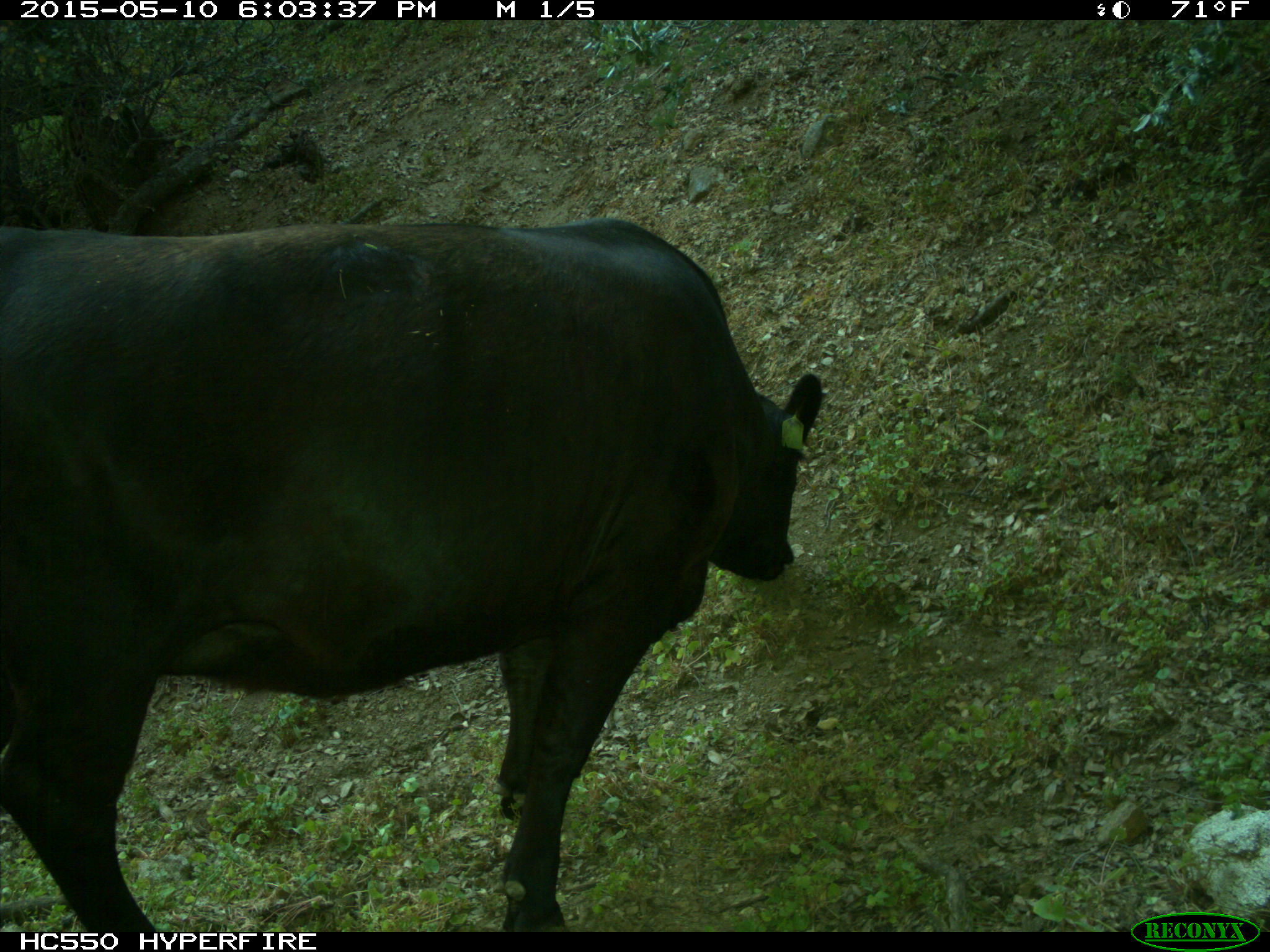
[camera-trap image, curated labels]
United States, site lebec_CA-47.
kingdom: Animalia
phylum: Chordata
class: Mammalia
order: Artiodactyla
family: Bovidae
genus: Bos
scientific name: Bos taurus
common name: domestic cow